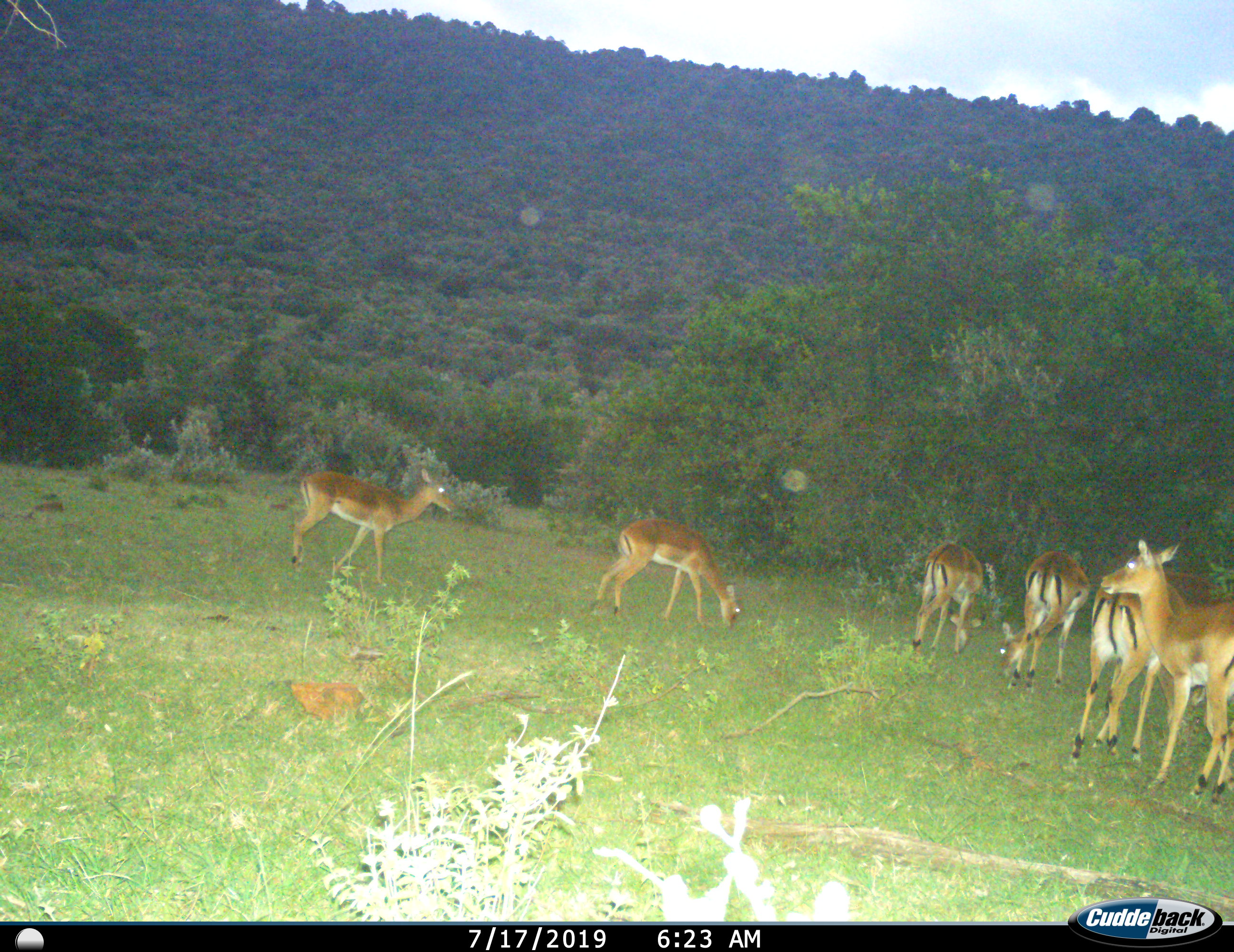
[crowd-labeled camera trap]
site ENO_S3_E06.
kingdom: Animalia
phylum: Chordata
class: Mammalia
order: Artiodactyla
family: Bovidae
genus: Aepyceros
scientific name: Aepyceros melampus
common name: impala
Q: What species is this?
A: Impala (Aepyceros melampus).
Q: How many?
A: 6.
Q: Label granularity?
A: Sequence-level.